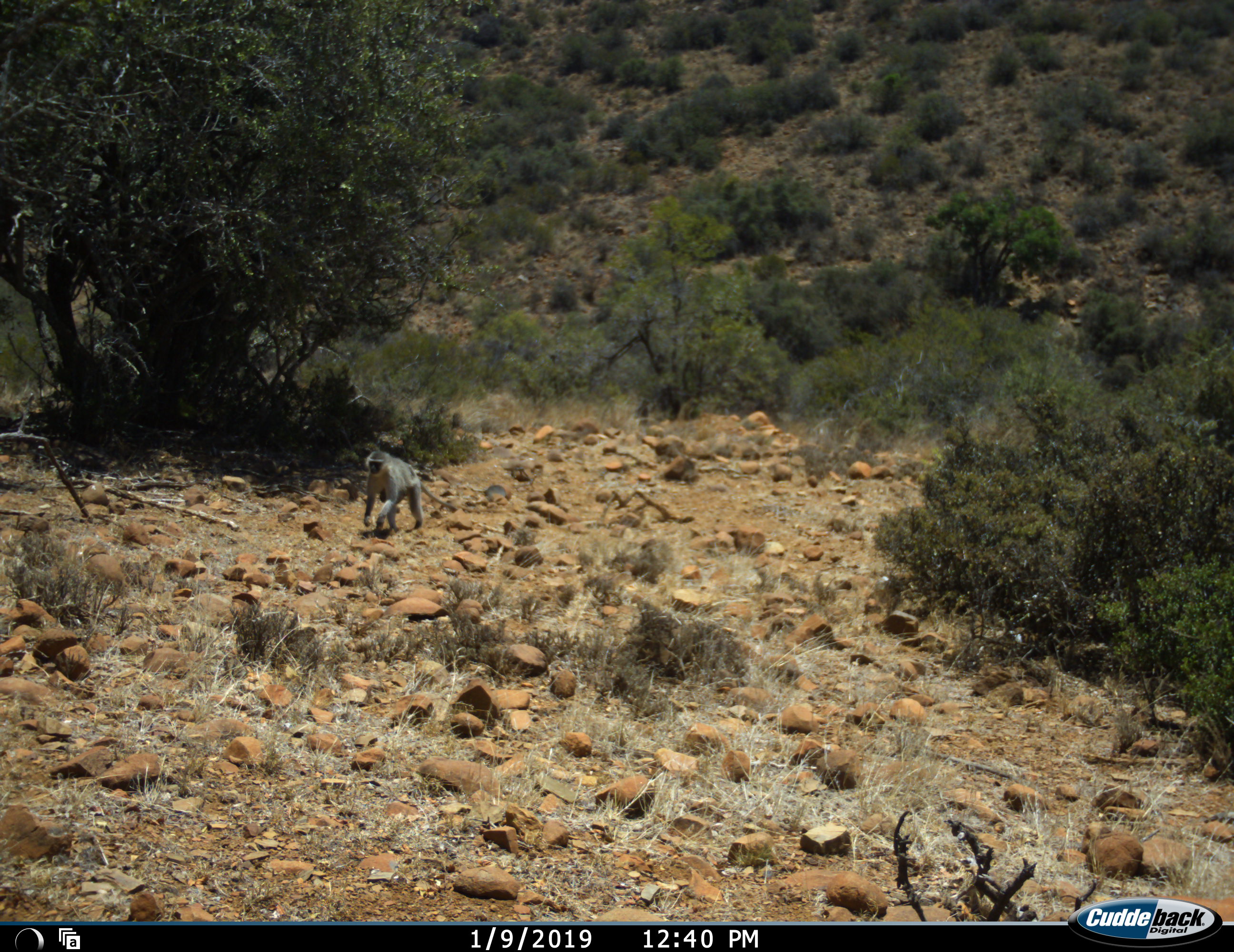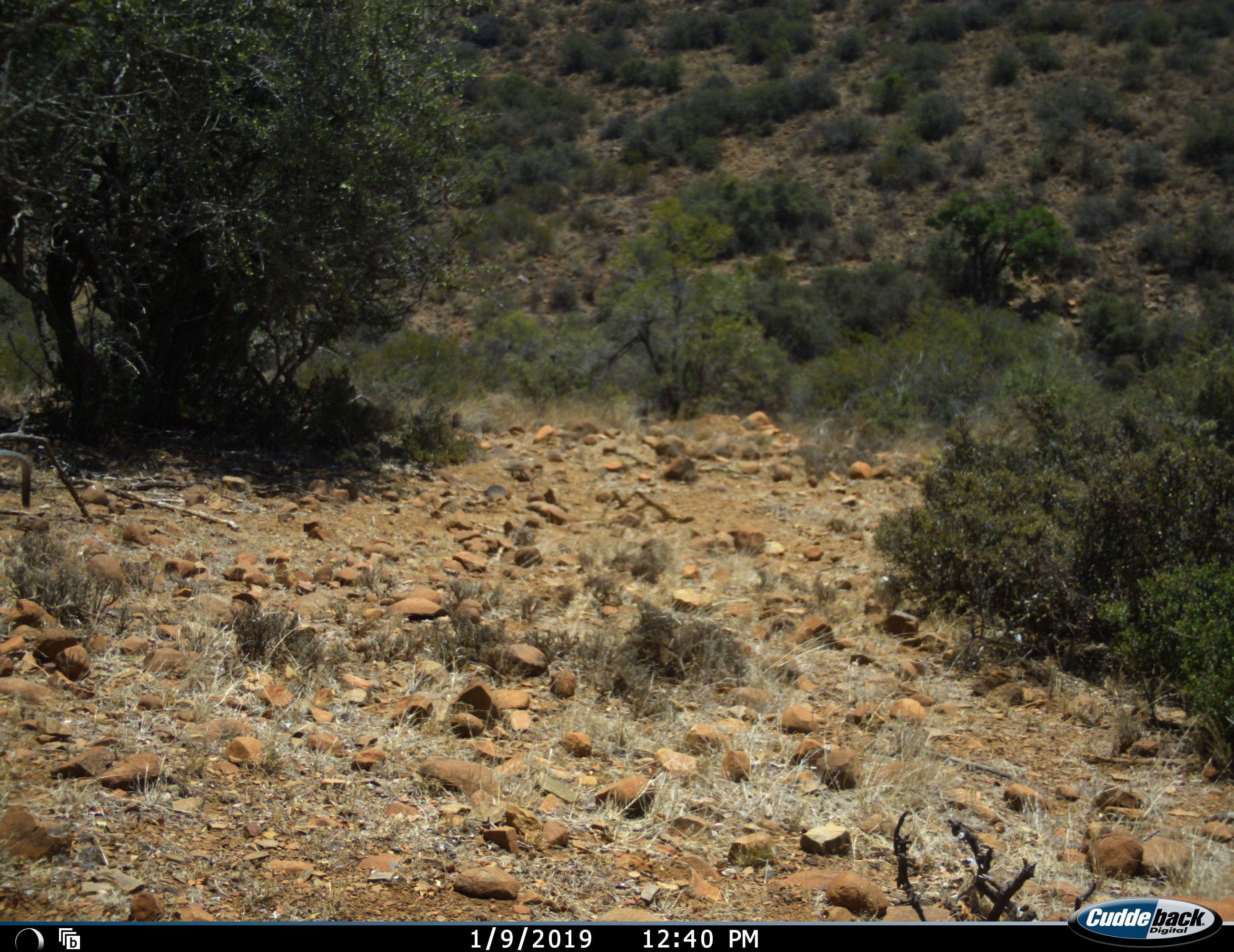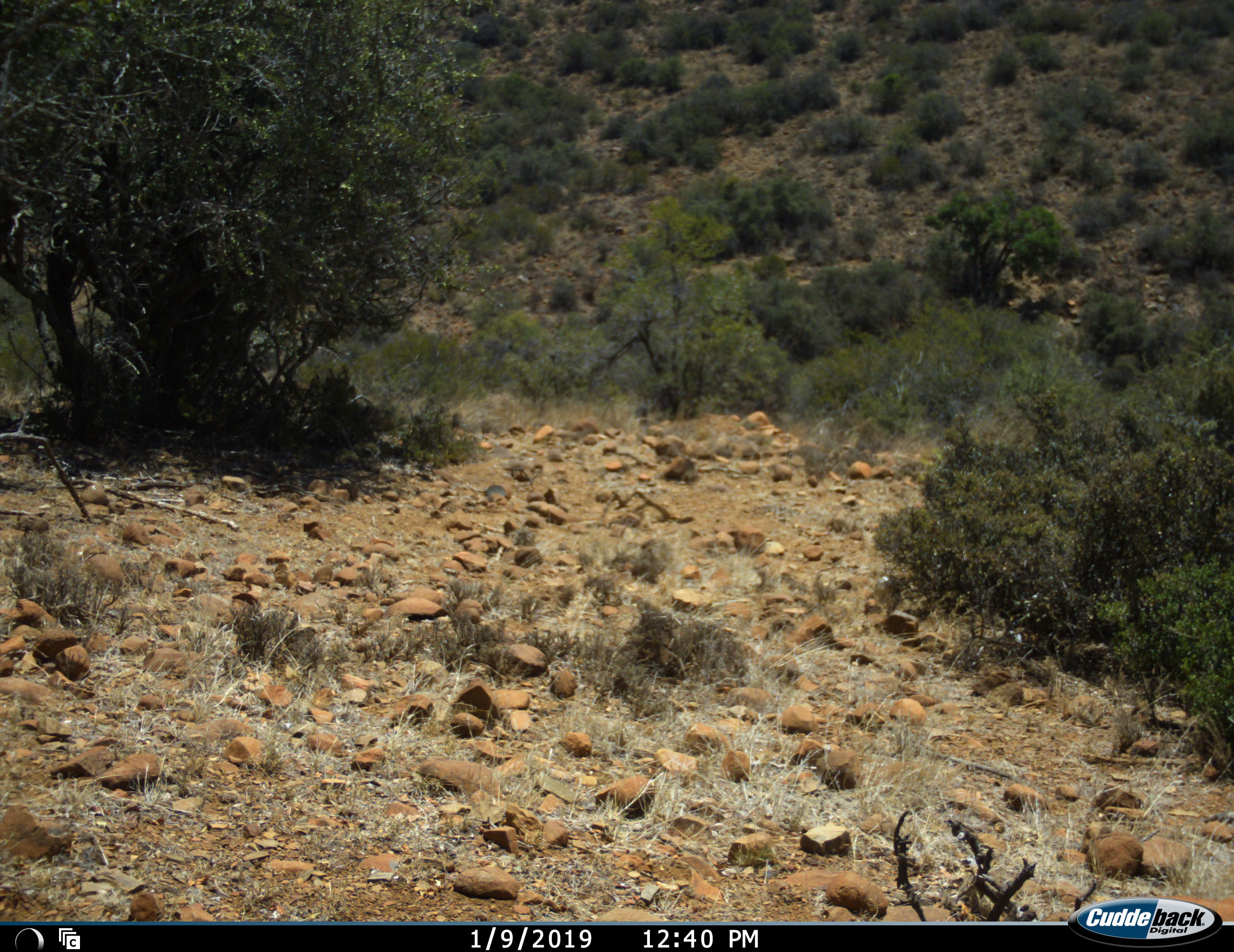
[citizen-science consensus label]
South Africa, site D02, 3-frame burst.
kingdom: Animalia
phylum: Chordata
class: Mammalia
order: Primates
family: Cercopithecidae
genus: Chlorocebus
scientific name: Chlorocebus pygerythrus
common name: vervet monkey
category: monkeyvervet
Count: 1.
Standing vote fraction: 0%.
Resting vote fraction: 0%.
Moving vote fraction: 100%.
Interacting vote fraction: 0%.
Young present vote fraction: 10%.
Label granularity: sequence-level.